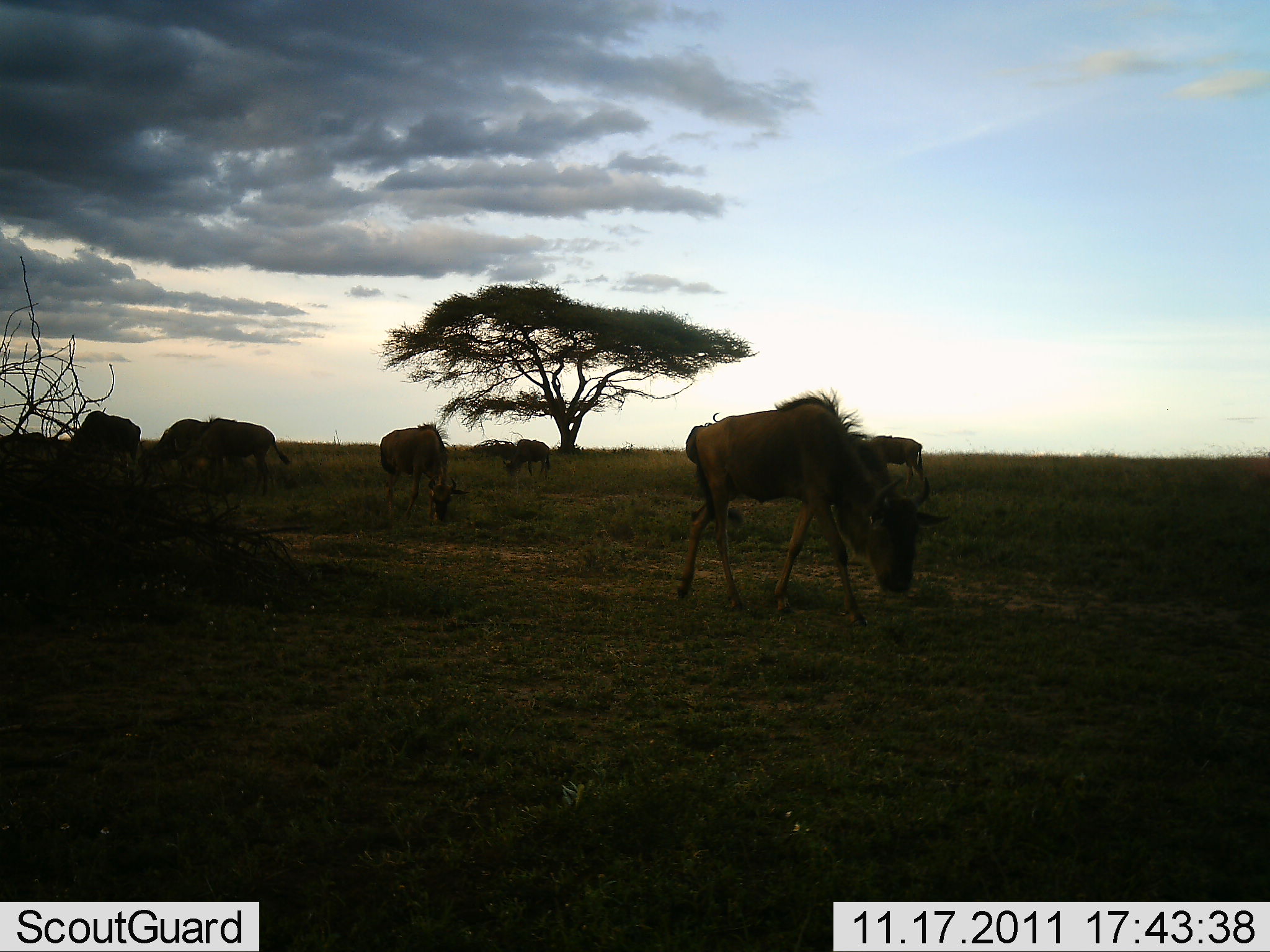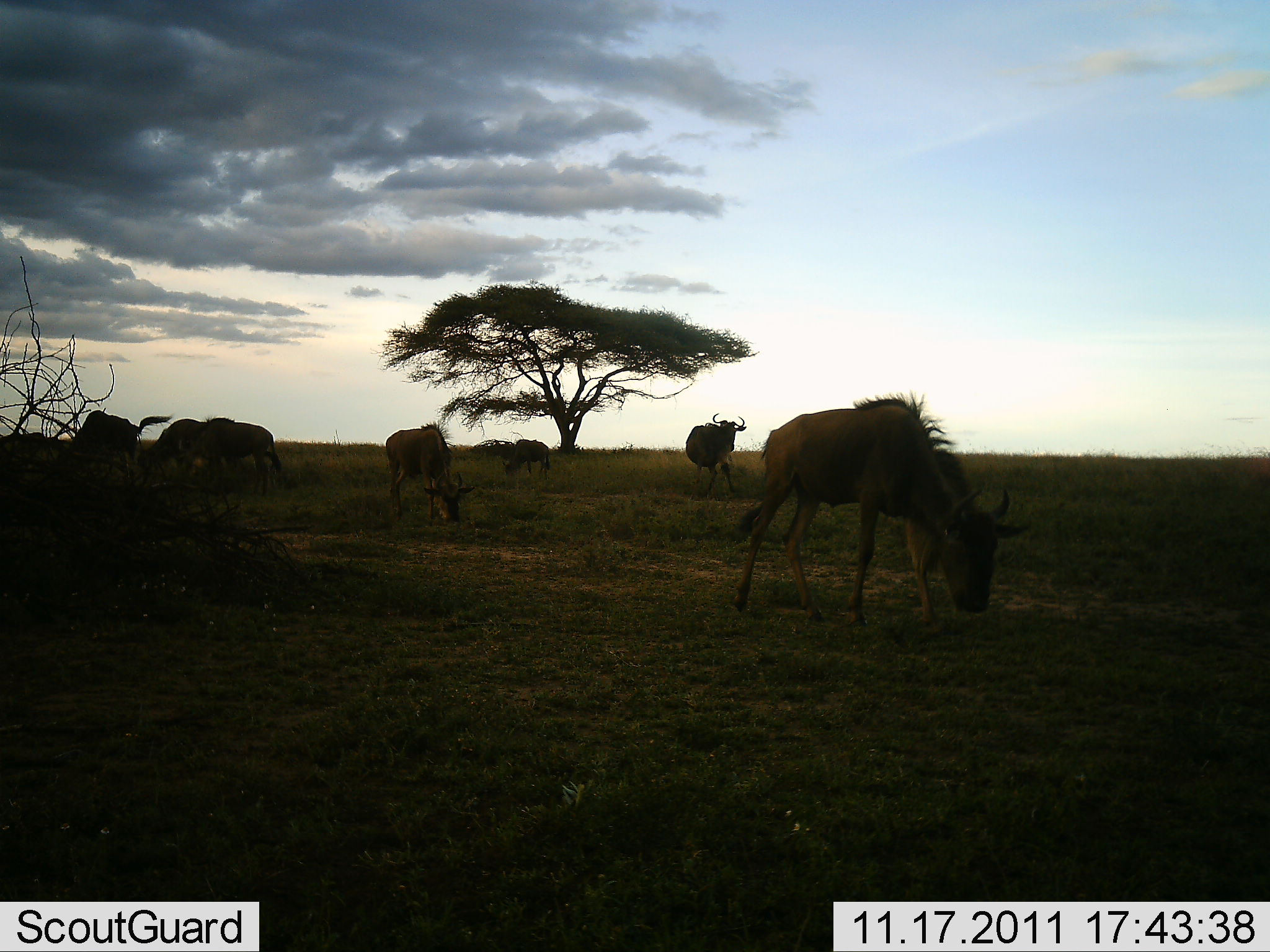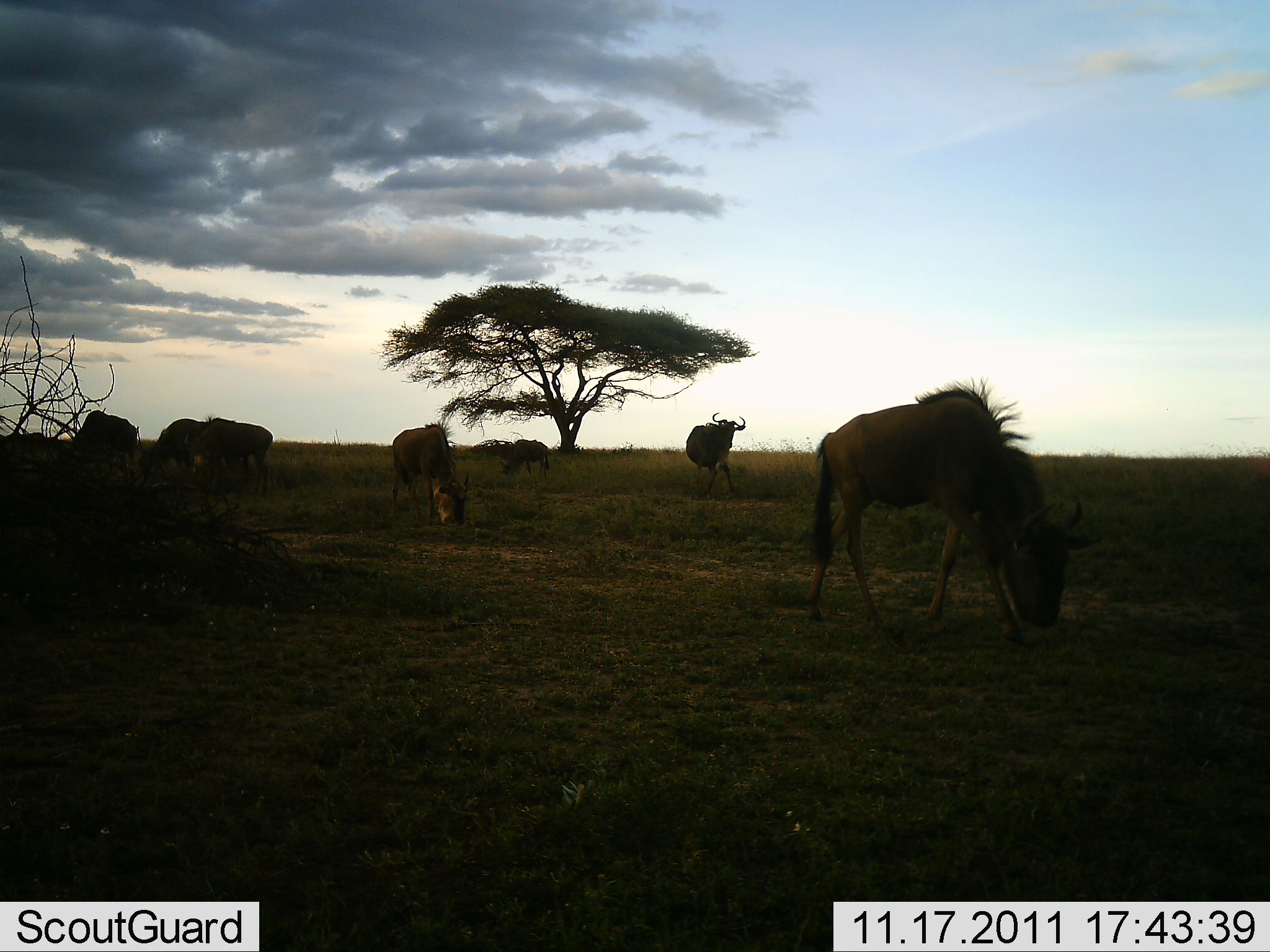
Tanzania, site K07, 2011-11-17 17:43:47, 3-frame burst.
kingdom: Animalia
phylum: Chordata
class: Mammalia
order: Artiodactyla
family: Bovidae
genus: Connochaetes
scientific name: Connochaetes taurinus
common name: blue wildebeest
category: wildebeest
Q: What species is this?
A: Wildebeest (blue wildebeest) (Connochaetes taurinus).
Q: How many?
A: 7.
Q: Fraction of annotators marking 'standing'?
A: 25%.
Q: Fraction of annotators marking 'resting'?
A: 0%.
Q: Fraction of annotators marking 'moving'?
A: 25%.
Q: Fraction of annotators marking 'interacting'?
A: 0%.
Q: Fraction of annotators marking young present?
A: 0%.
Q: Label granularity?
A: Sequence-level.